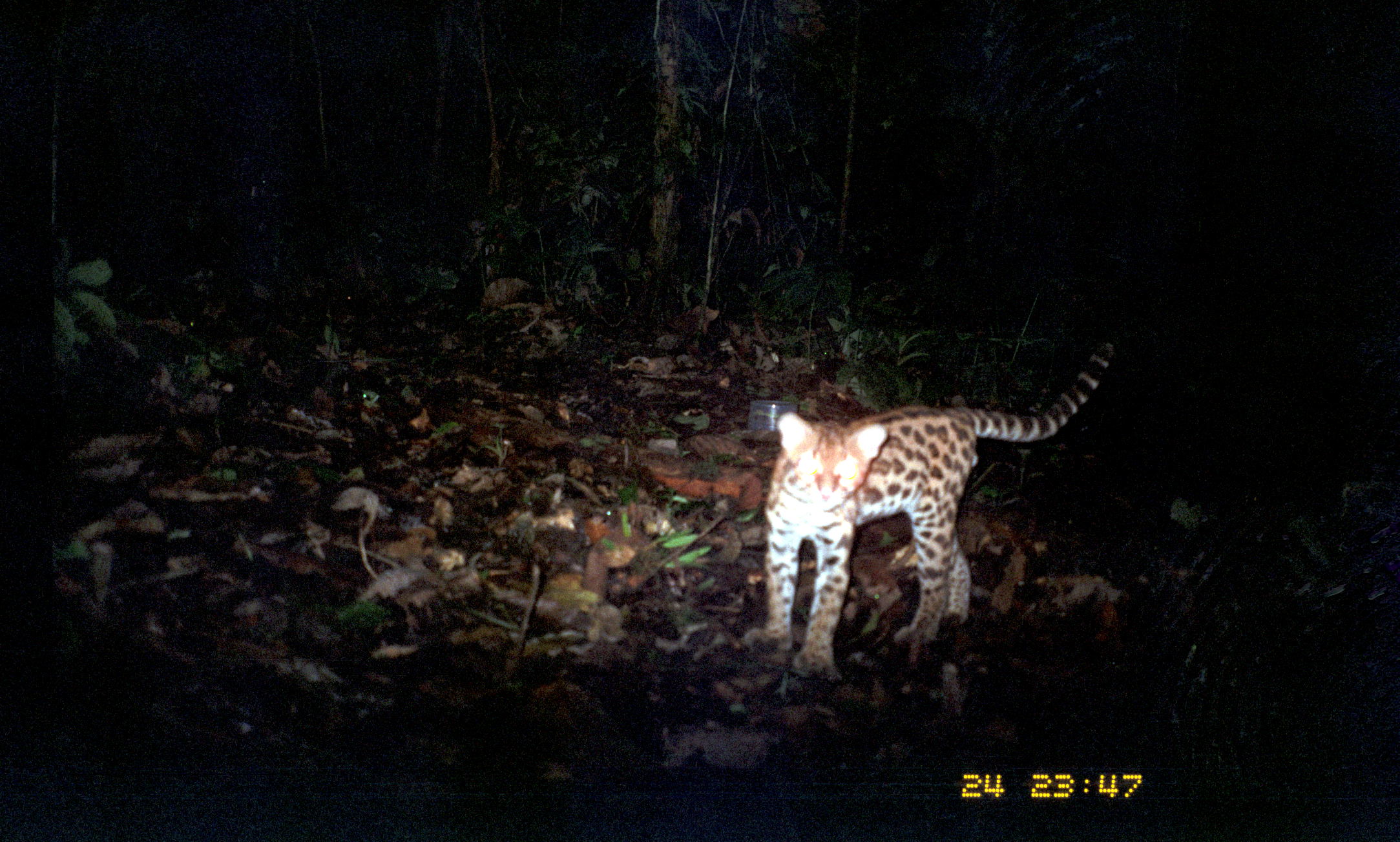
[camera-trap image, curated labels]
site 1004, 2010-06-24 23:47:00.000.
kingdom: Animalia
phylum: Chordata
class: Mammalia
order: Carnivora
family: Felidae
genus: Leopardus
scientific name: Leopardus wiedii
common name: margay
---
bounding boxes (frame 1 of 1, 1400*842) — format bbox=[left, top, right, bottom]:
leopardus wiedii: bbox=[739, 338, 1114, 680]